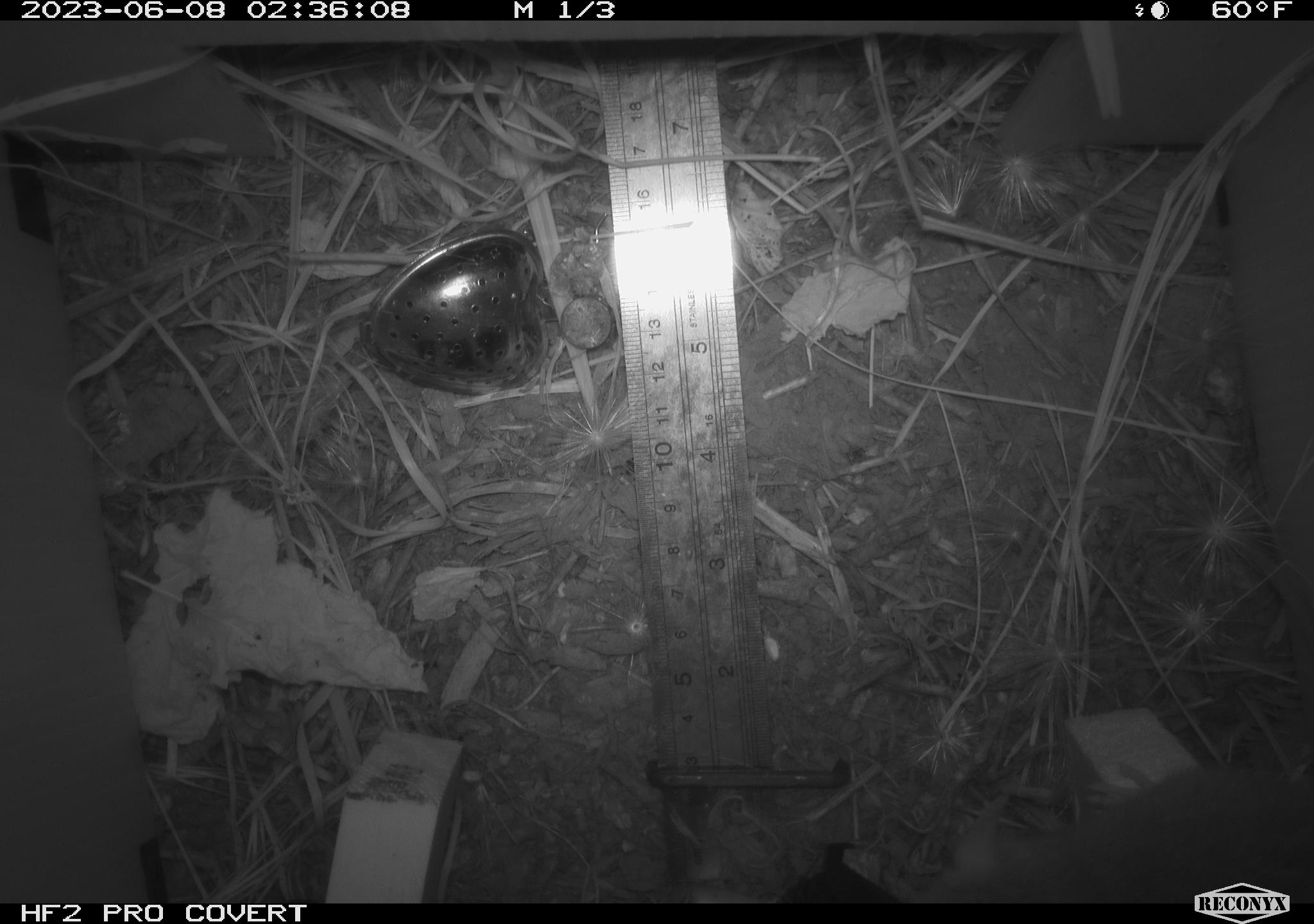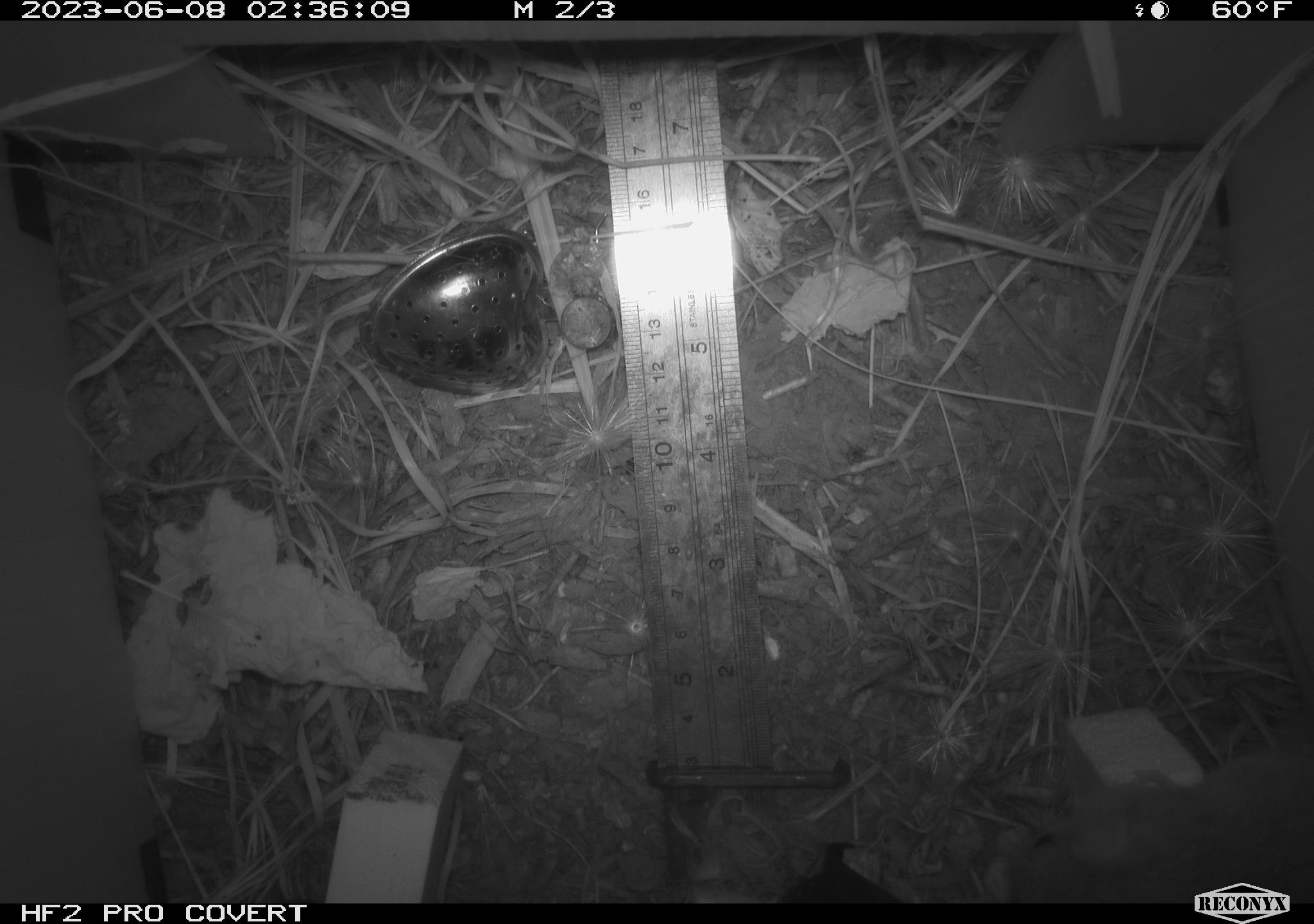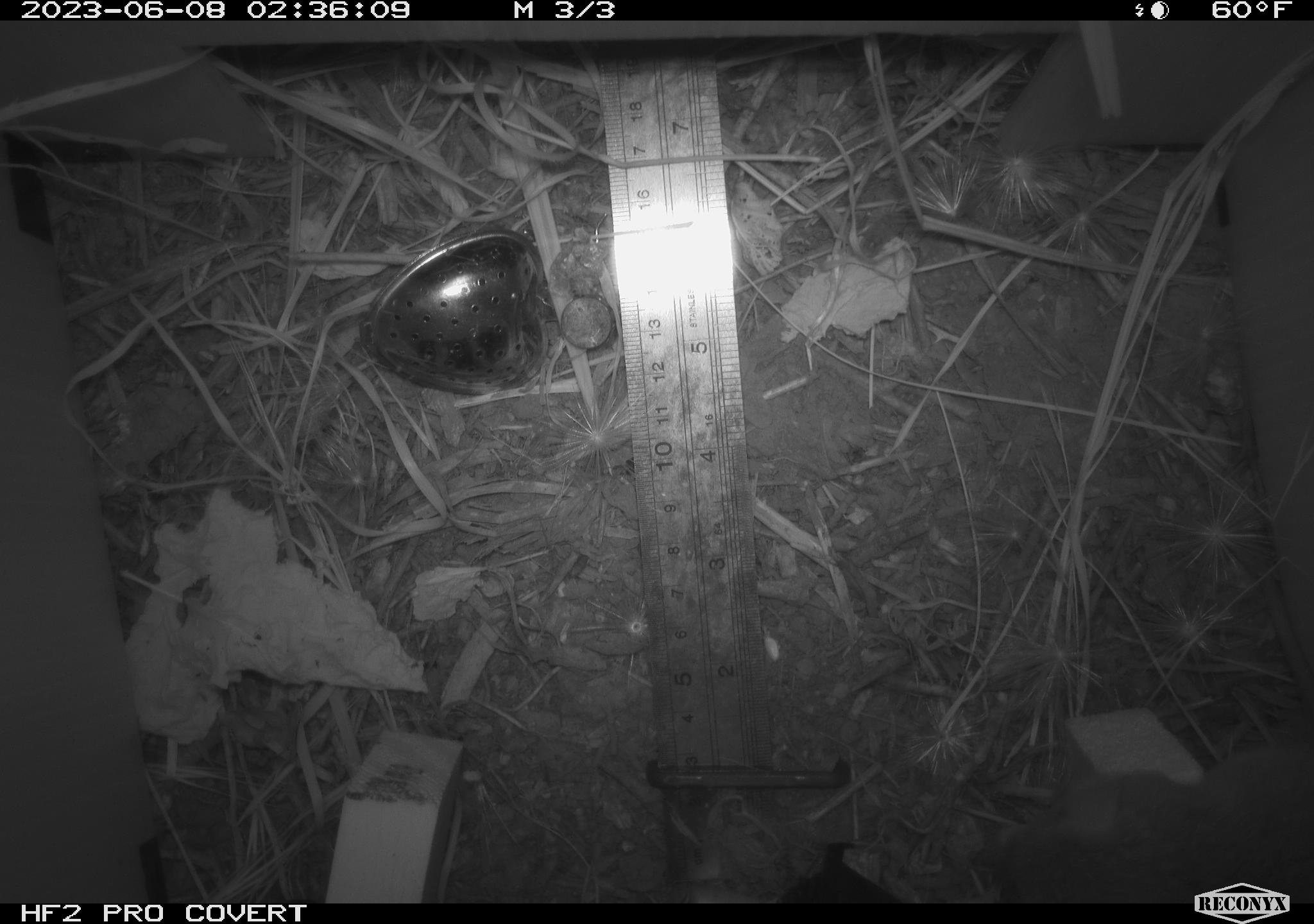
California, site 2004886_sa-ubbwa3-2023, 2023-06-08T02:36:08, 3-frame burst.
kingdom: Animalia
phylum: Chordata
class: Mammalia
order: Rodentia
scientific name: Rodentia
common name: mouse species